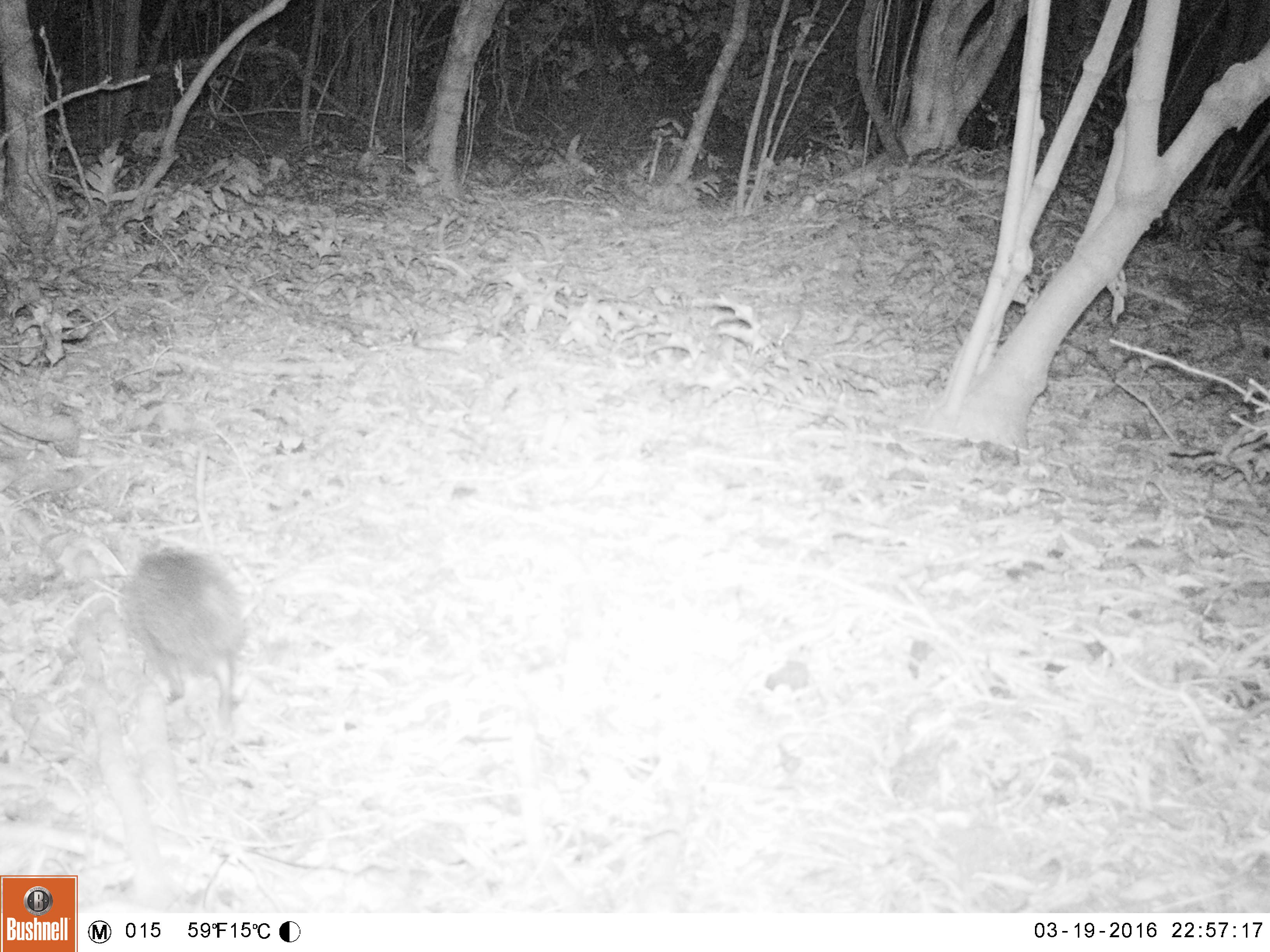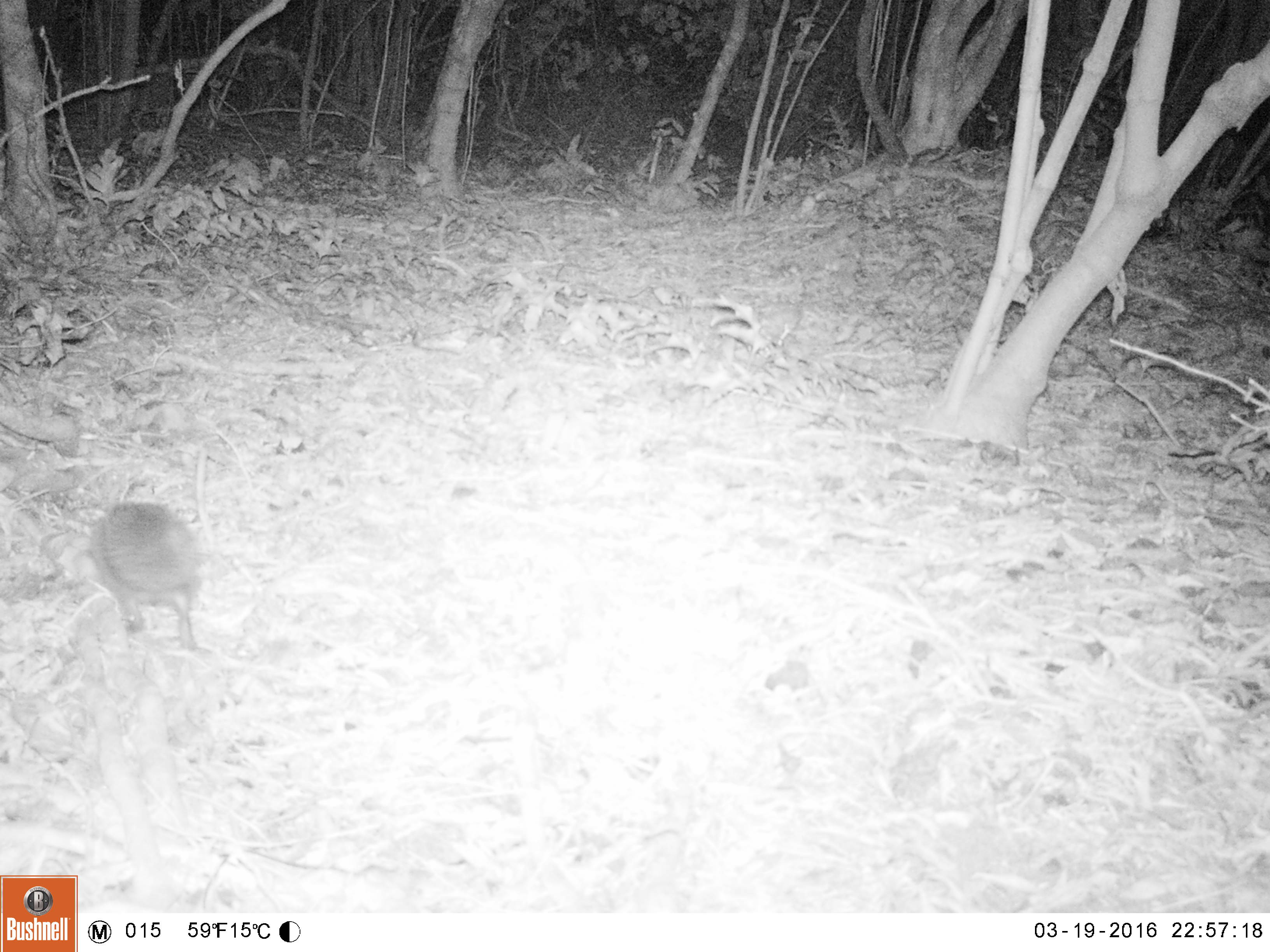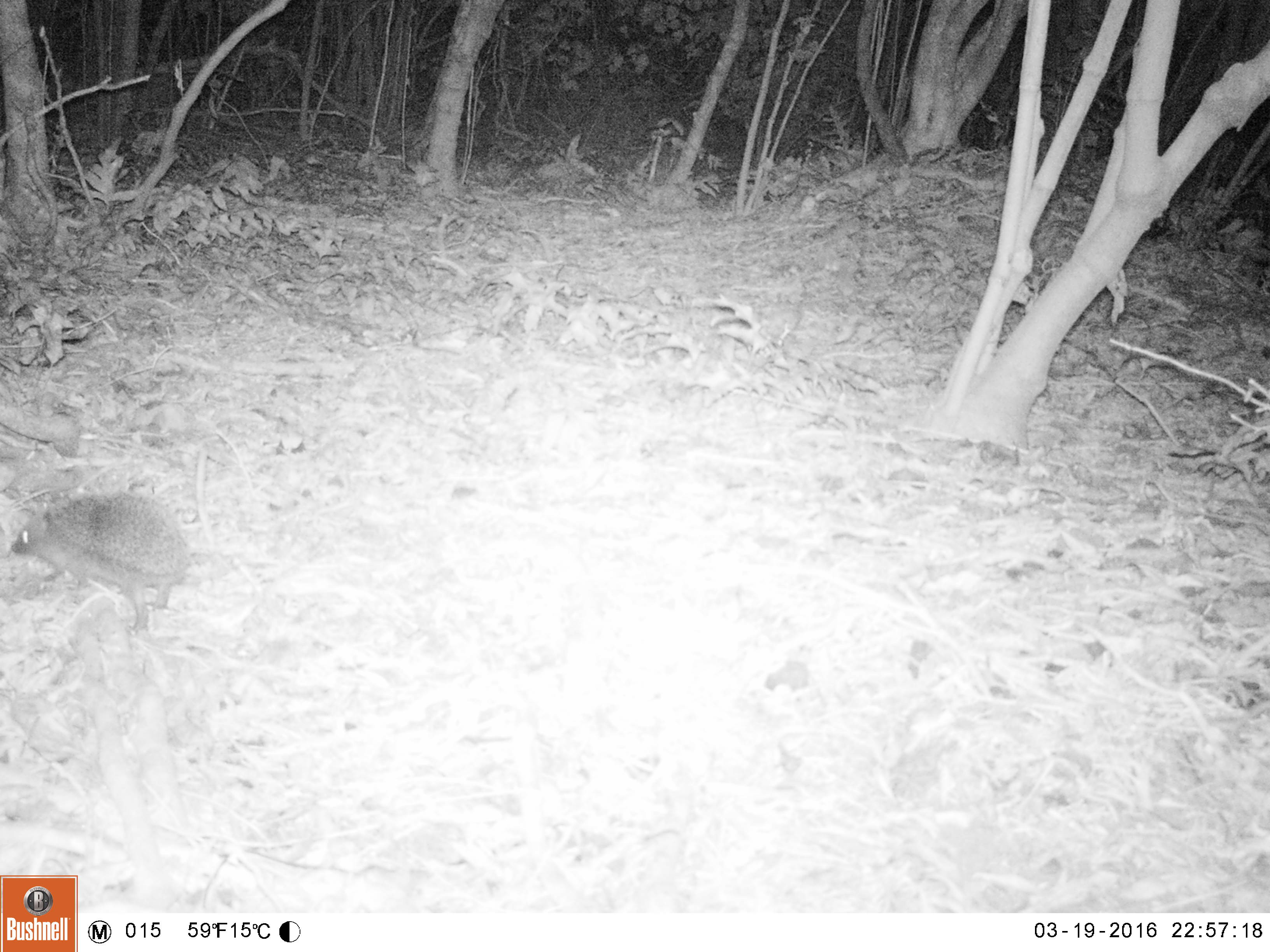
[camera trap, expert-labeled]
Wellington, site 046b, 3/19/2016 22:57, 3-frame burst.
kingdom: Animalia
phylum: Chordata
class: Mammalia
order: Eulipotyphla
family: Erinaceidae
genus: Erinaceus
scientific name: Erinaceus europaeus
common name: hedgehog